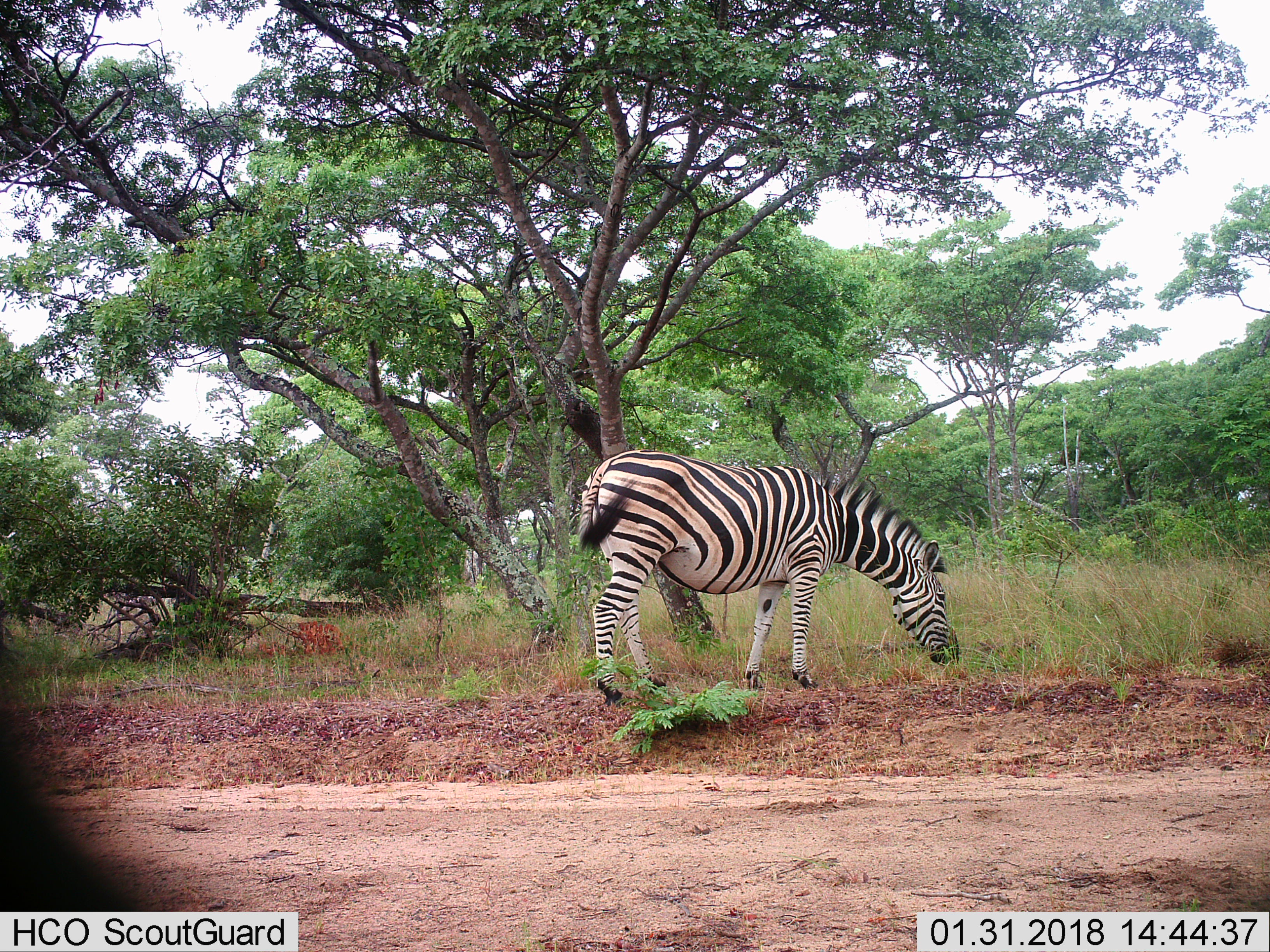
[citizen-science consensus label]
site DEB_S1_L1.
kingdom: Animalia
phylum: Chordata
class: Mammalia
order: Perissodactyla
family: Equidae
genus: Equus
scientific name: Equus quagga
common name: plains zebra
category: zebraplains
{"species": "zebraplains (plains zebra) (Equus quagga)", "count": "1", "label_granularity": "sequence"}